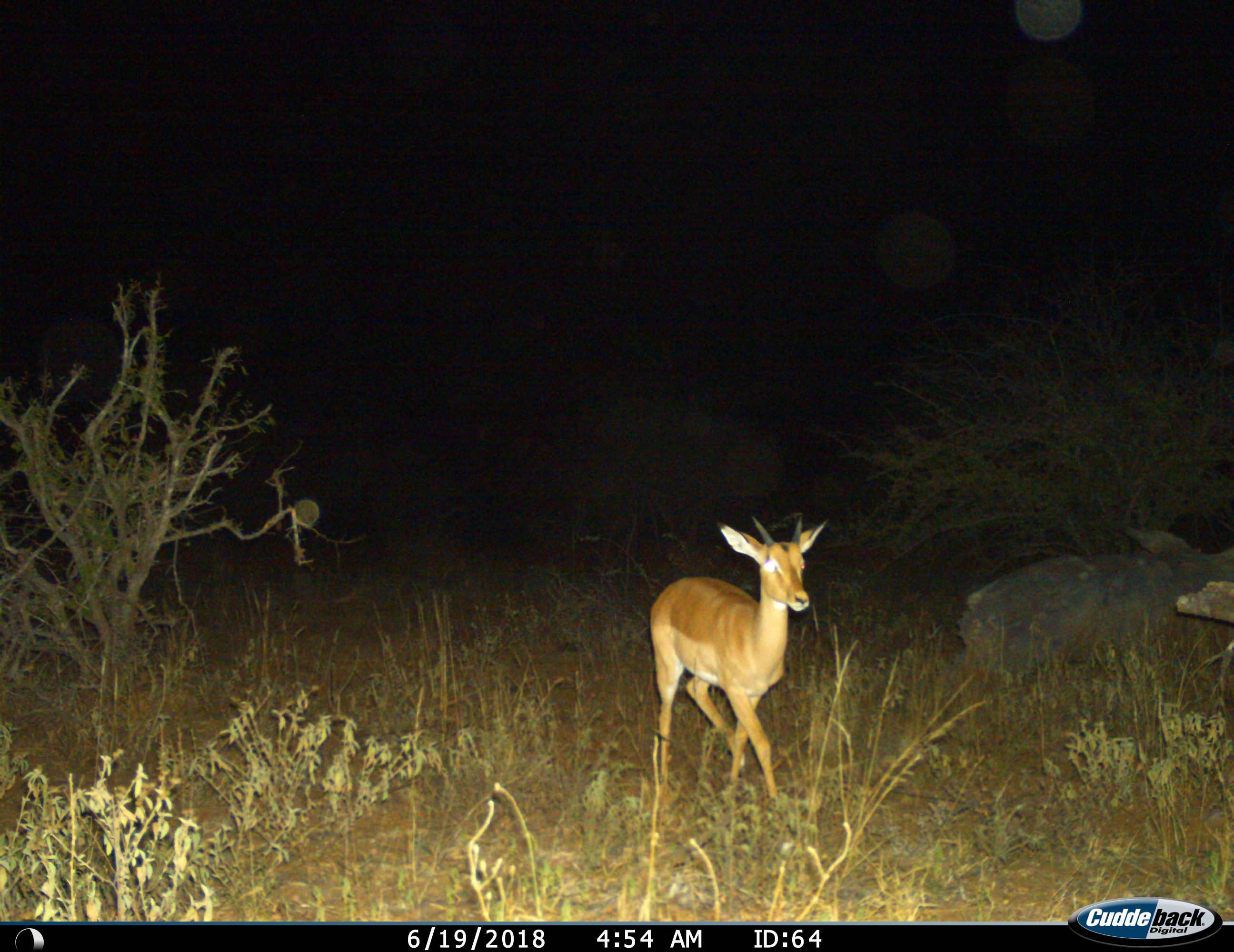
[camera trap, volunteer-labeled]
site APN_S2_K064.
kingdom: Animalia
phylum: Chordata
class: Mammalia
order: Artiodactyla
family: Bovidae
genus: Aepyceros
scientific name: Aepyceros melampus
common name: impala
Impala (Aepyceros melampus), count 1. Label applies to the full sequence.